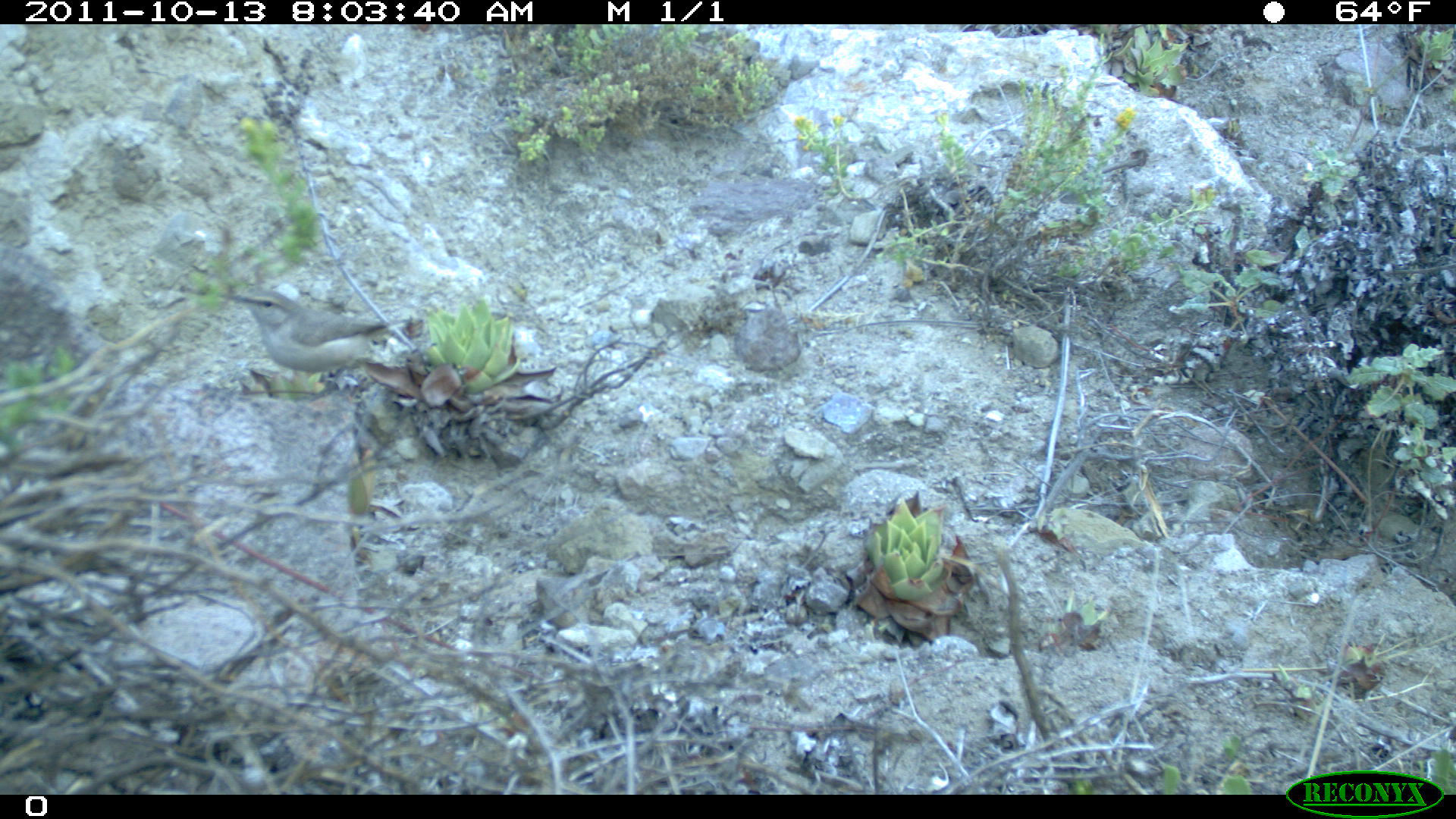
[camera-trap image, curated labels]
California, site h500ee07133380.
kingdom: Animalia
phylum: Chordata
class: Aves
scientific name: Aves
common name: bird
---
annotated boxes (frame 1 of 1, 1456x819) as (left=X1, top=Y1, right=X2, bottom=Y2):
bird: (left=219, top=289, right=410, bottom=400)